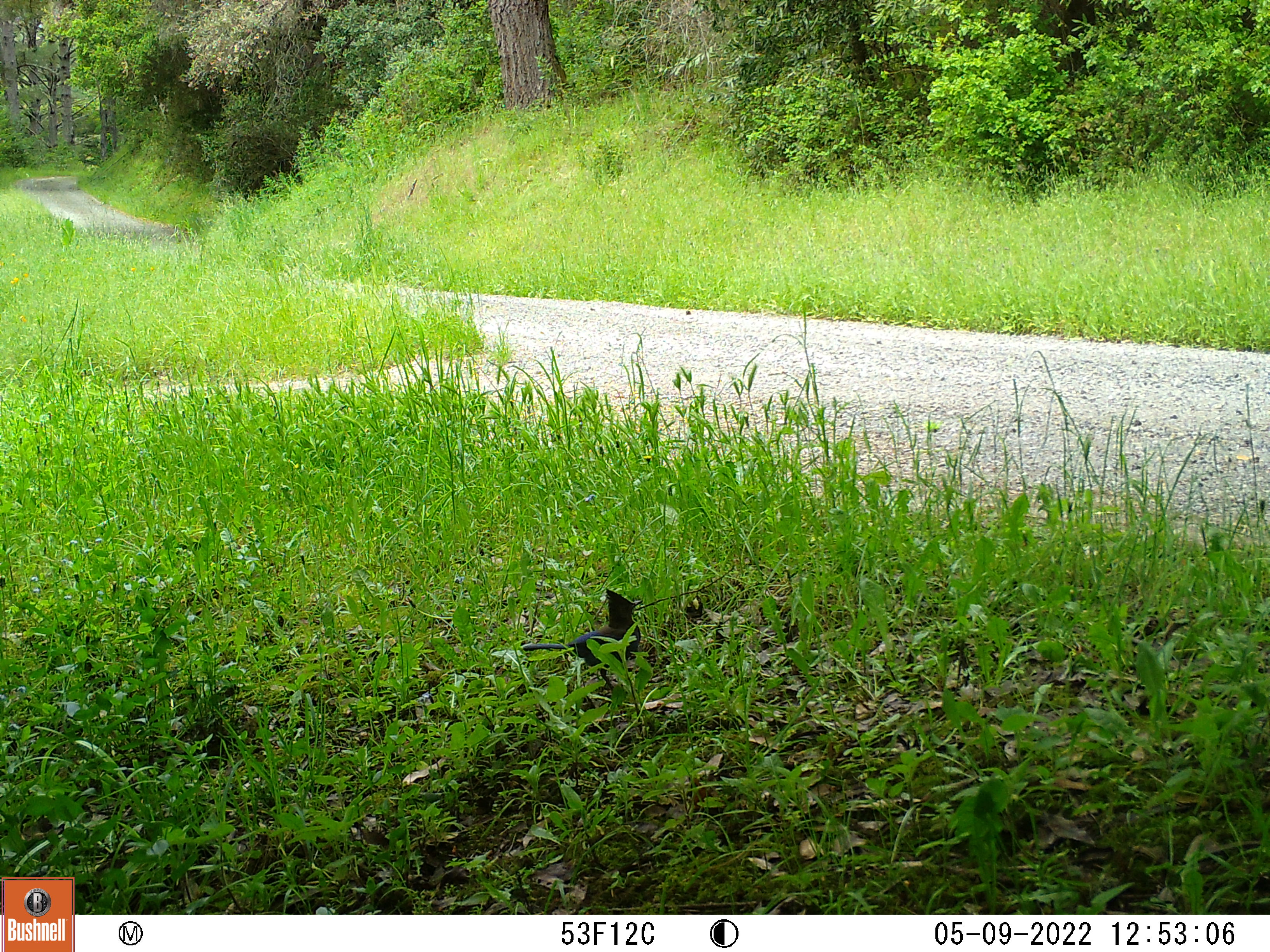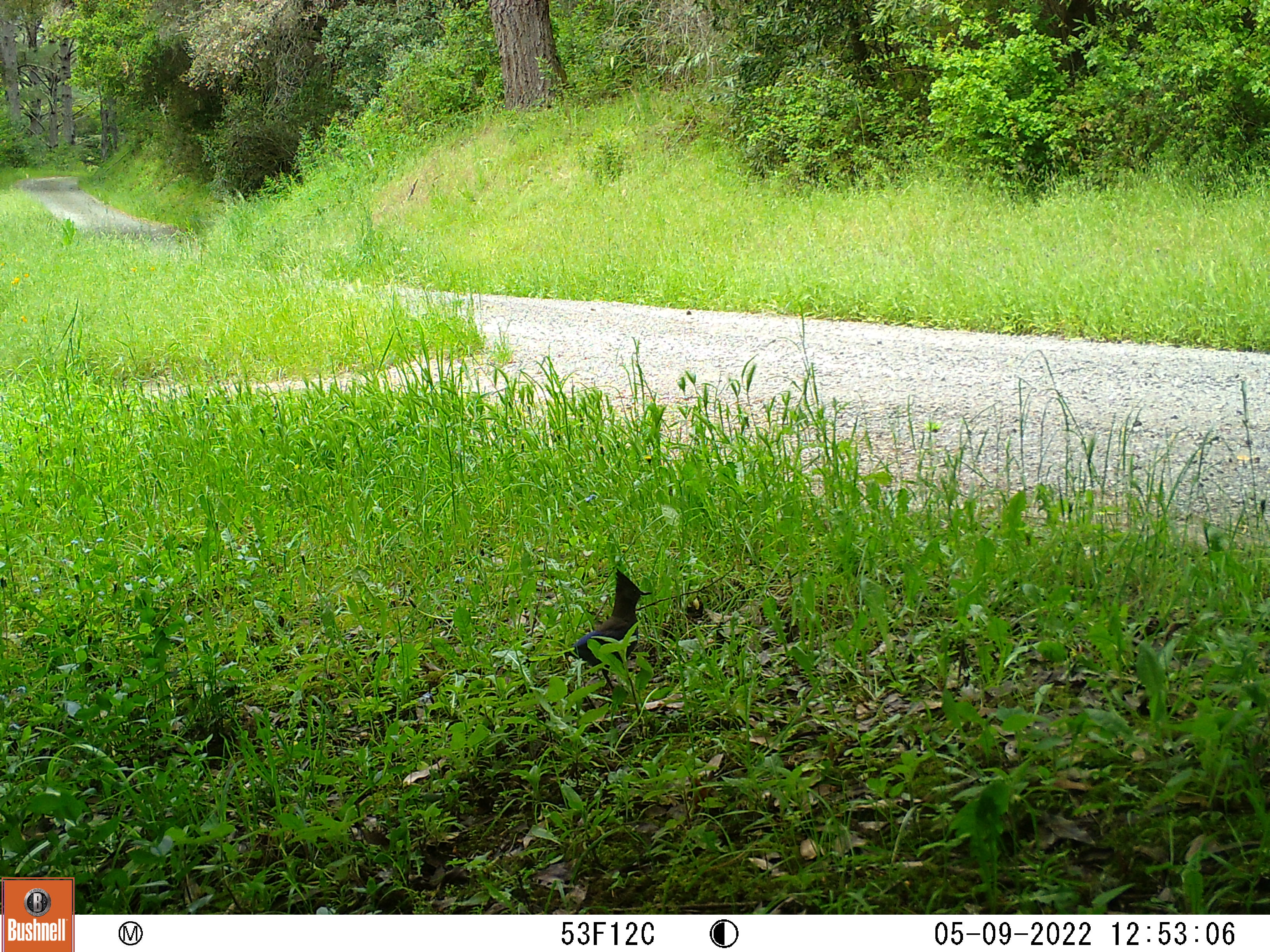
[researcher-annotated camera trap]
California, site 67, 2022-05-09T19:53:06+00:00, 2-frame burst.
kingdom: Animalia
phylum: Chordata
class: Aves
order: Passeriformes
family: Corvidae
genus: Cyanocitta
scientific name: Cyanocitta stelleri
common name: steller's jay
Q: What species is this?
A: Steller's jay (Cyanocitta stelleri).